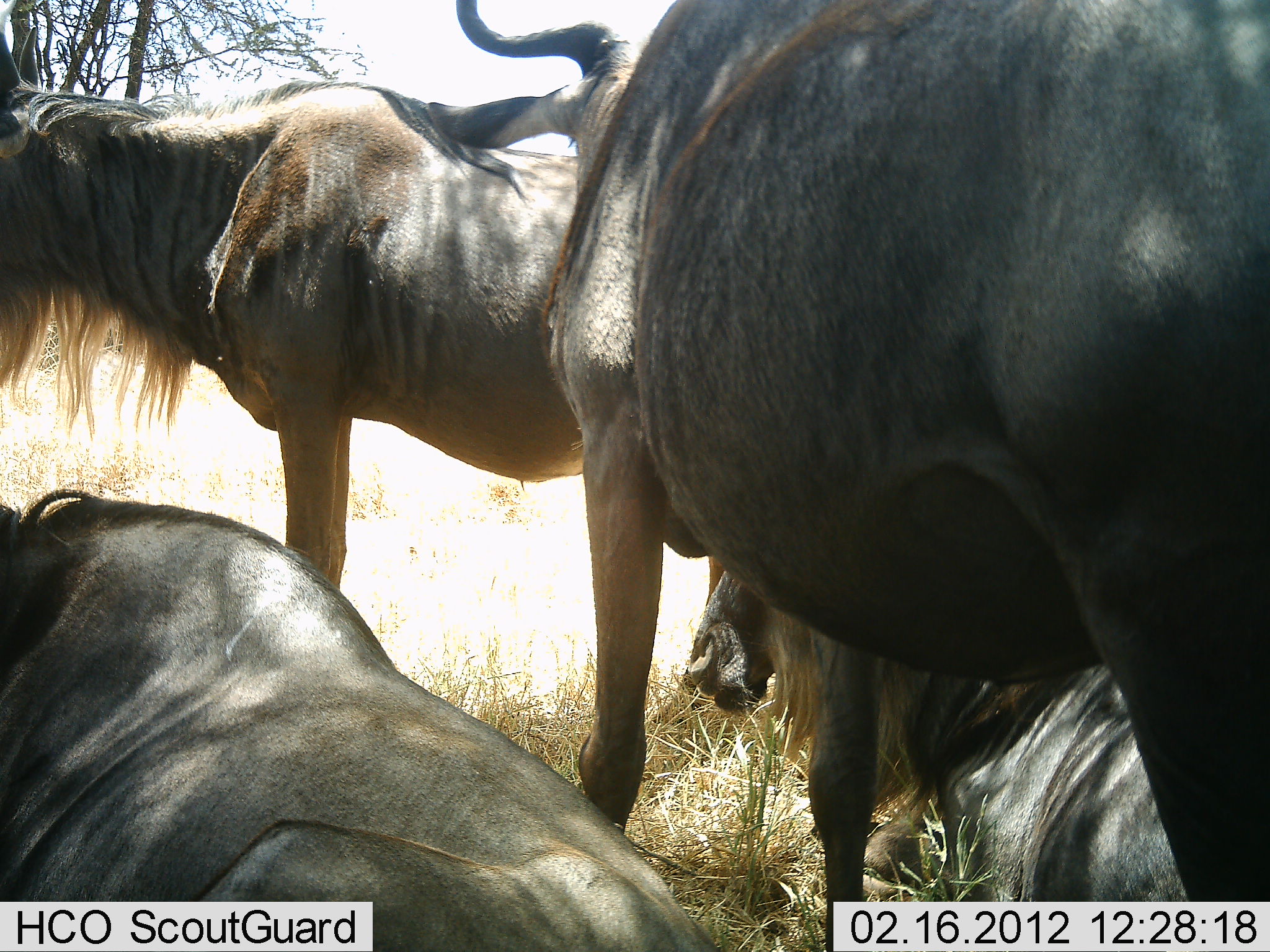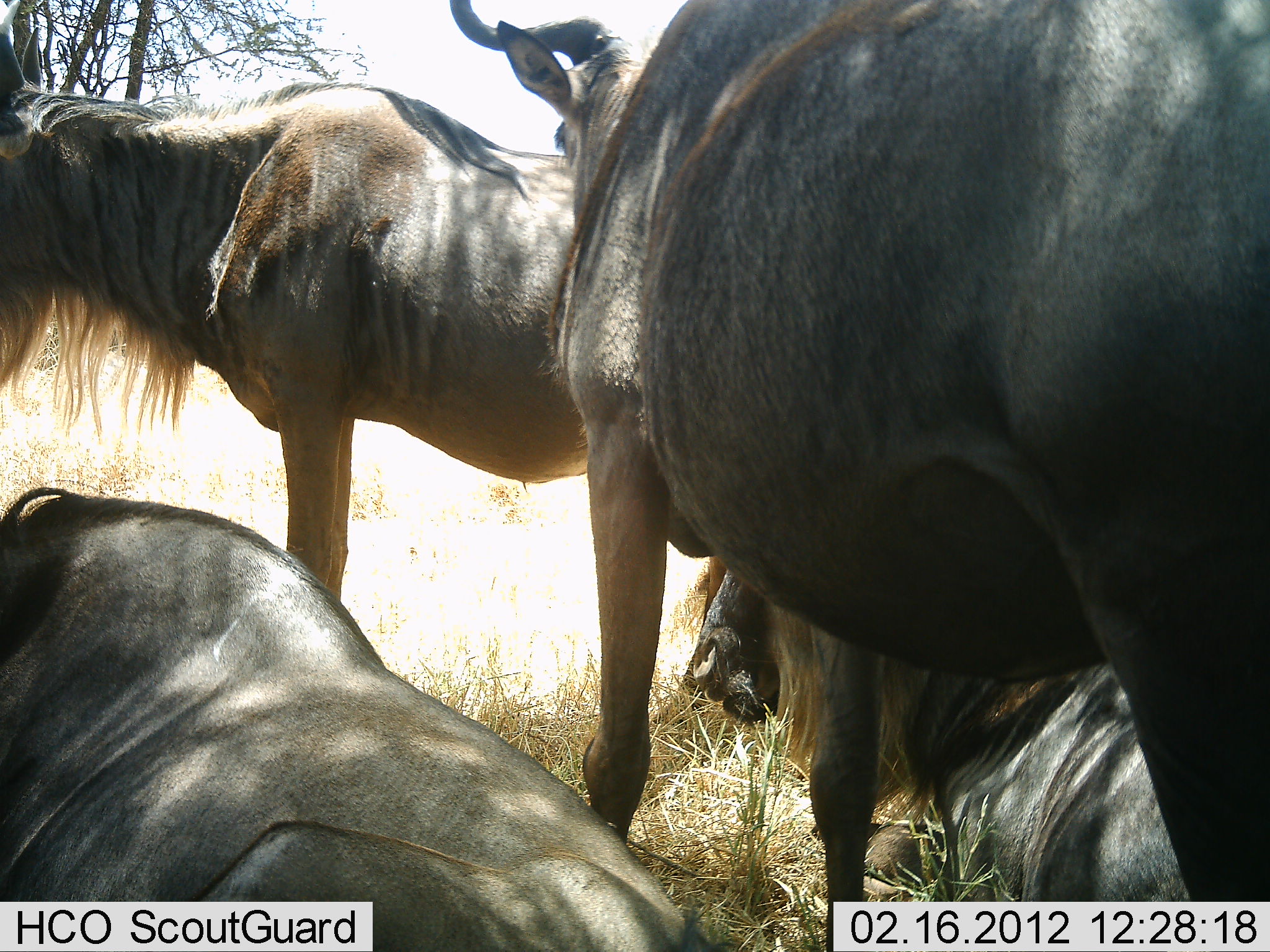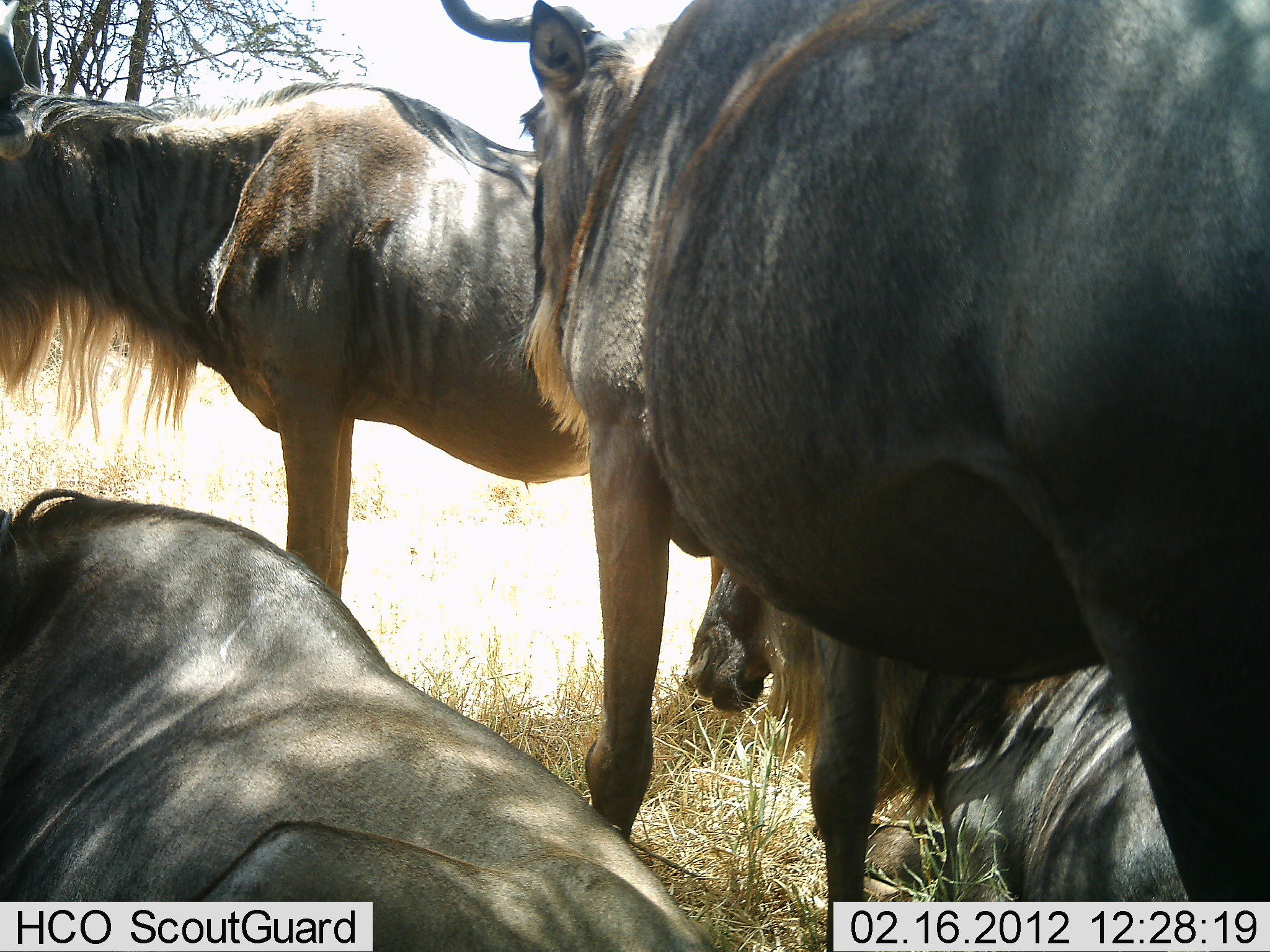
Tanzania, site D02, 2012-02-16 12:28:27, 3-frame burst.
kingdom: Animalia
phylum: Chordata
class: Mammalia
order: Artiodactyla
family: Bovidae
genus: Connochaetes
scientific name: Connochaetes taurinus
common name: blue wildebeest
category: wildebeest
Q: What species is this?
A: Wildebeest (blue wildebeest) (Connochaetes taurinus).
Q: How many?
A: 4.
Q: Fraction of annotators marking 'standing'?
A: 85%.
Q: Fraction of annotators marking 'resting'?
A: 100%.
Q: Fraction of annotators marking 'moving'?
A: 0%.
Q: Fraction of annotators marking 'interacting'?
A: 4%.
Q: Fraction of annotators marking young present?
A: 0%.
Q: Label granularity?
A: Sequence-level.